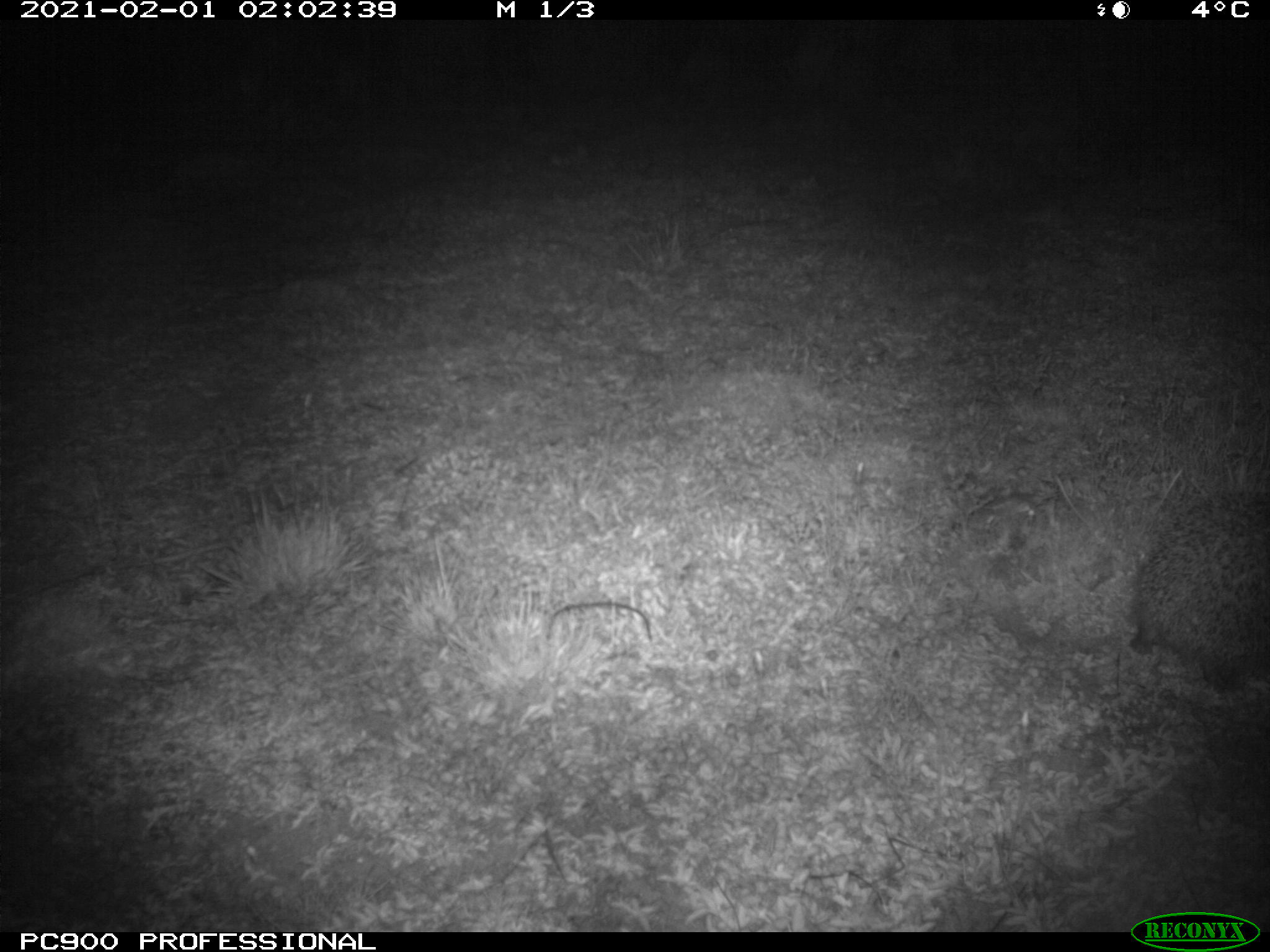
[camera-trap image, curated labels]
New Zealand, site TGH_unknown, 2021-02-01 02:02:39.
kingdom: Animalia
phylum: Chordata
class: Mammalia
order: Eulipotyphla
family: Erinaceidae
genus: Erinaceus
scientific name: Erinaceus europaeus europaeus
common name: european hedgehog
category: hedgehog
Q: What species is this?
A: Hedgehog (european hedgehog) (Erinaceus europaeus europaeus).